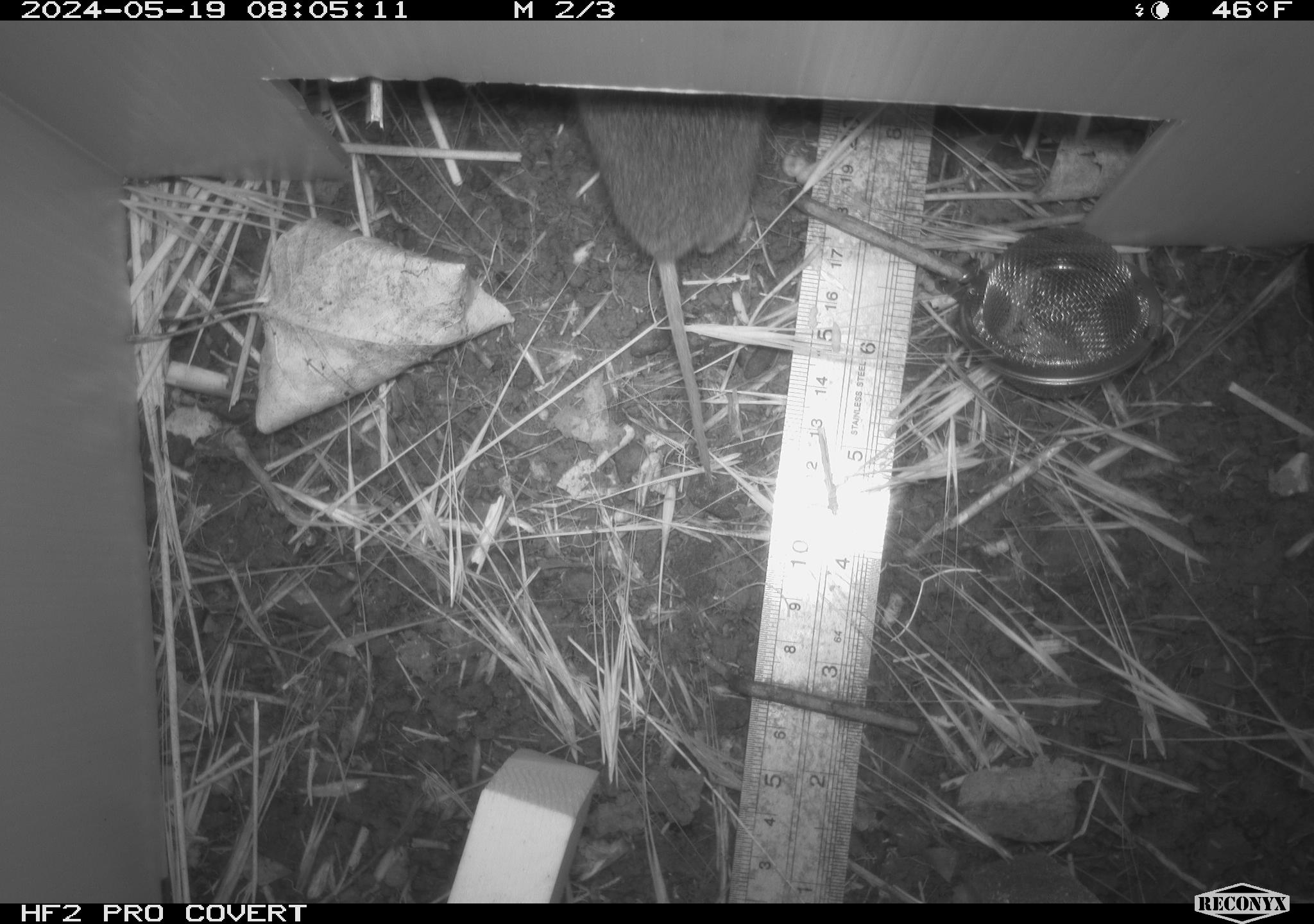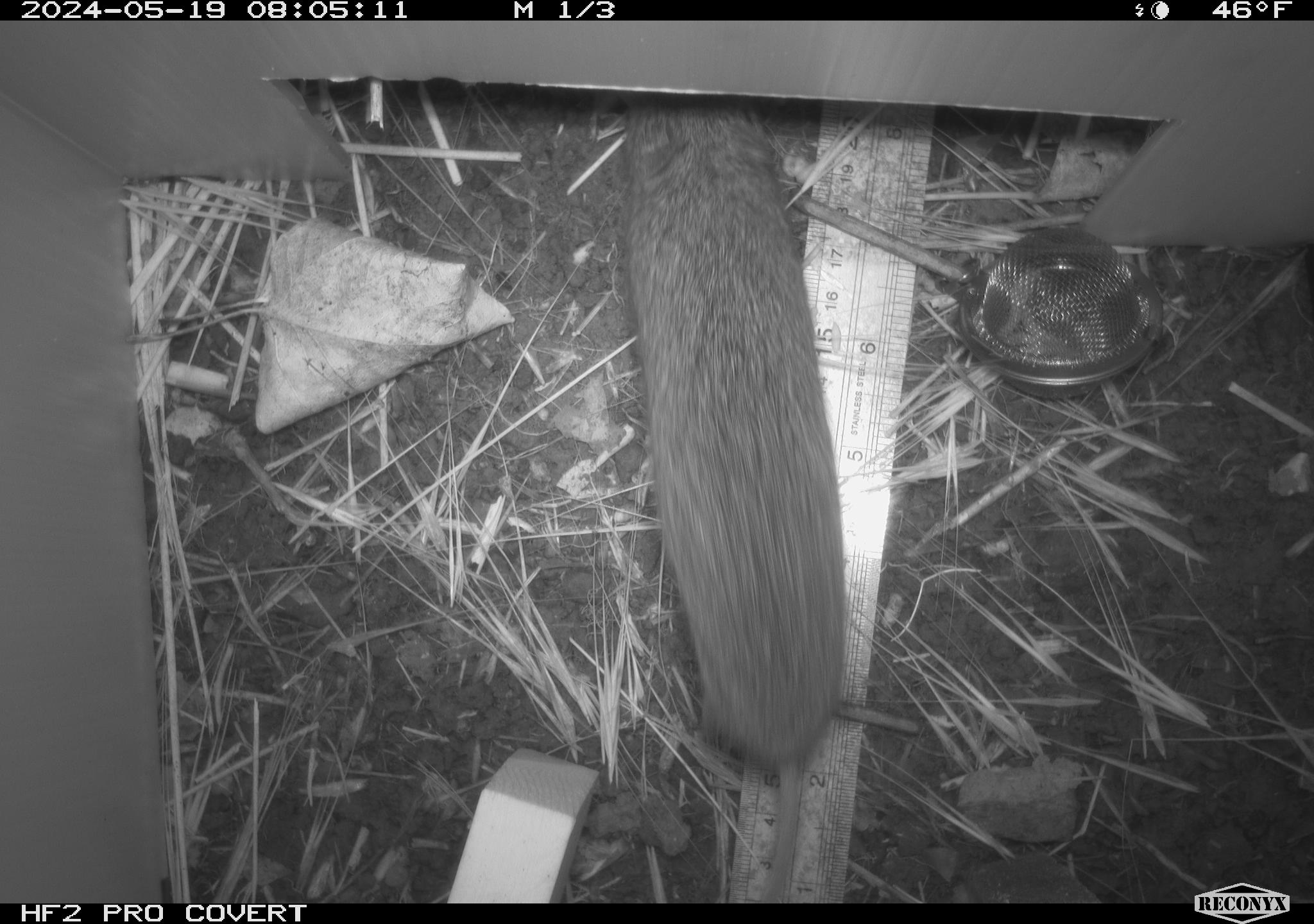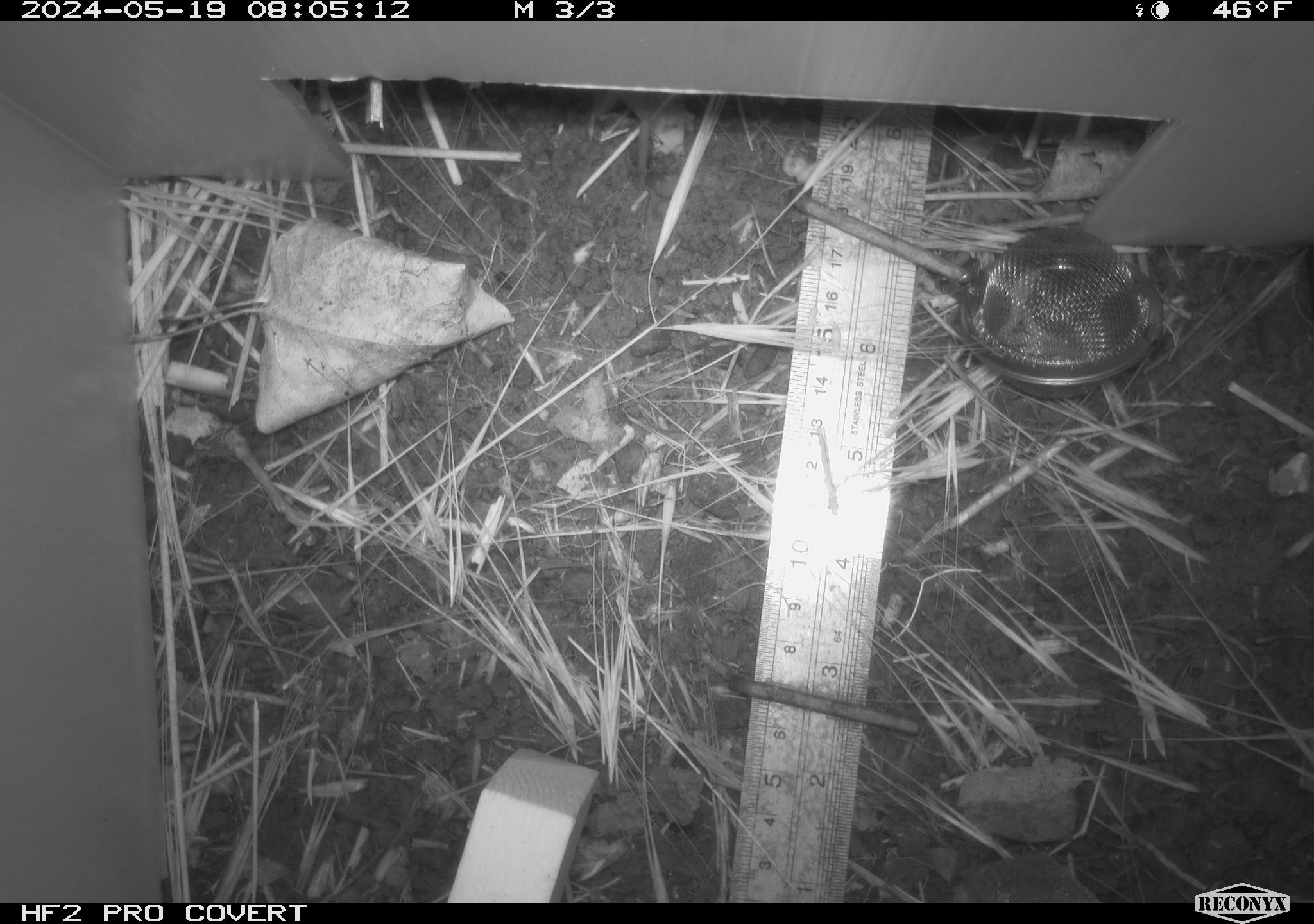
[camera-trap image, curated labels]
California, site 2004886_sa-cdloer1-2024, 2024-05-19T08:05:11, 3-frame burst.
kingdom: Animalia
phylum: Chordata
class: Mammalia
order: Rodentia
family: Cricetidae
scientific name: Arvicolinae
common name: voles, lemmings, and muskrats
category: arvicolinae subfamily